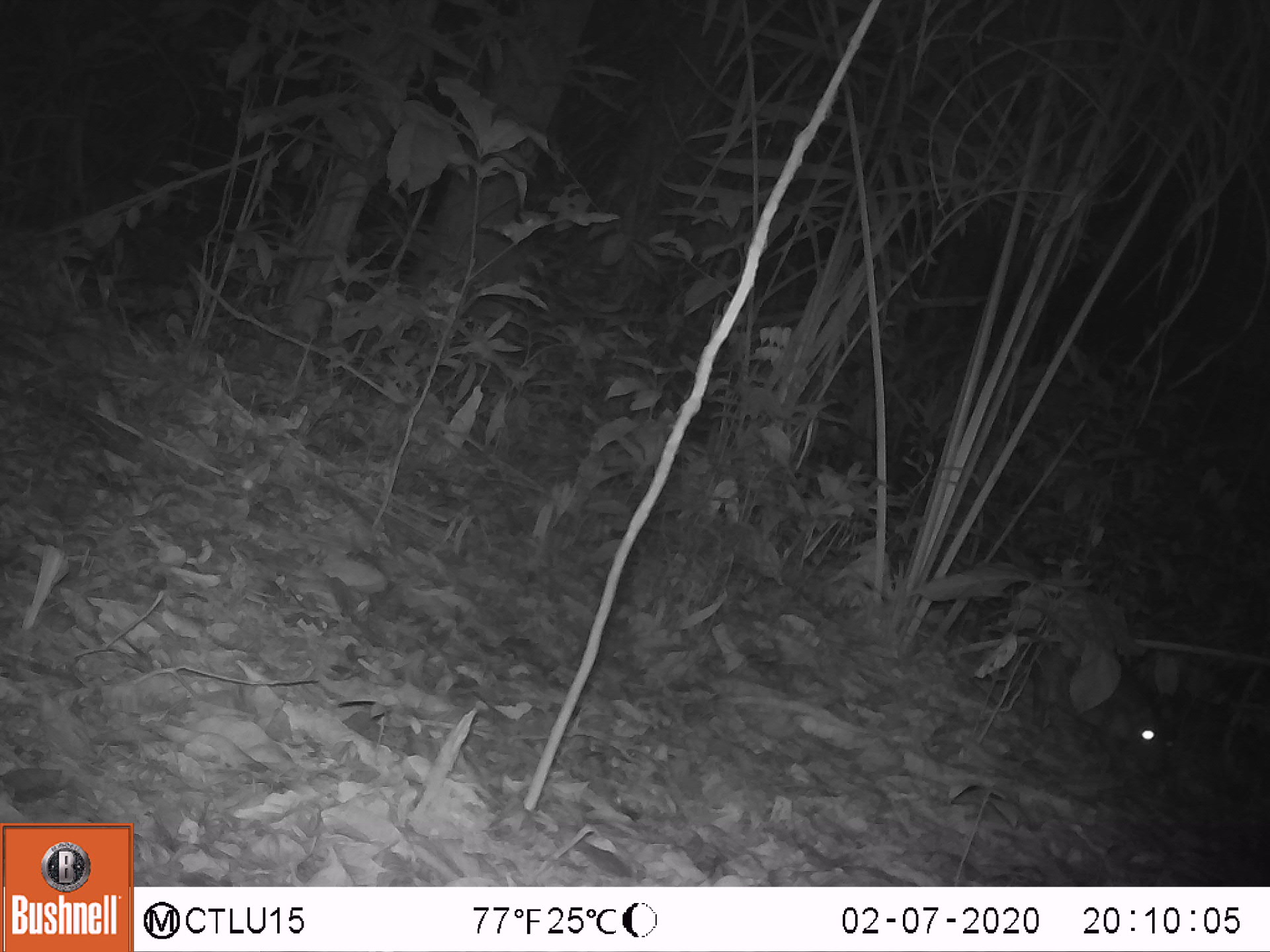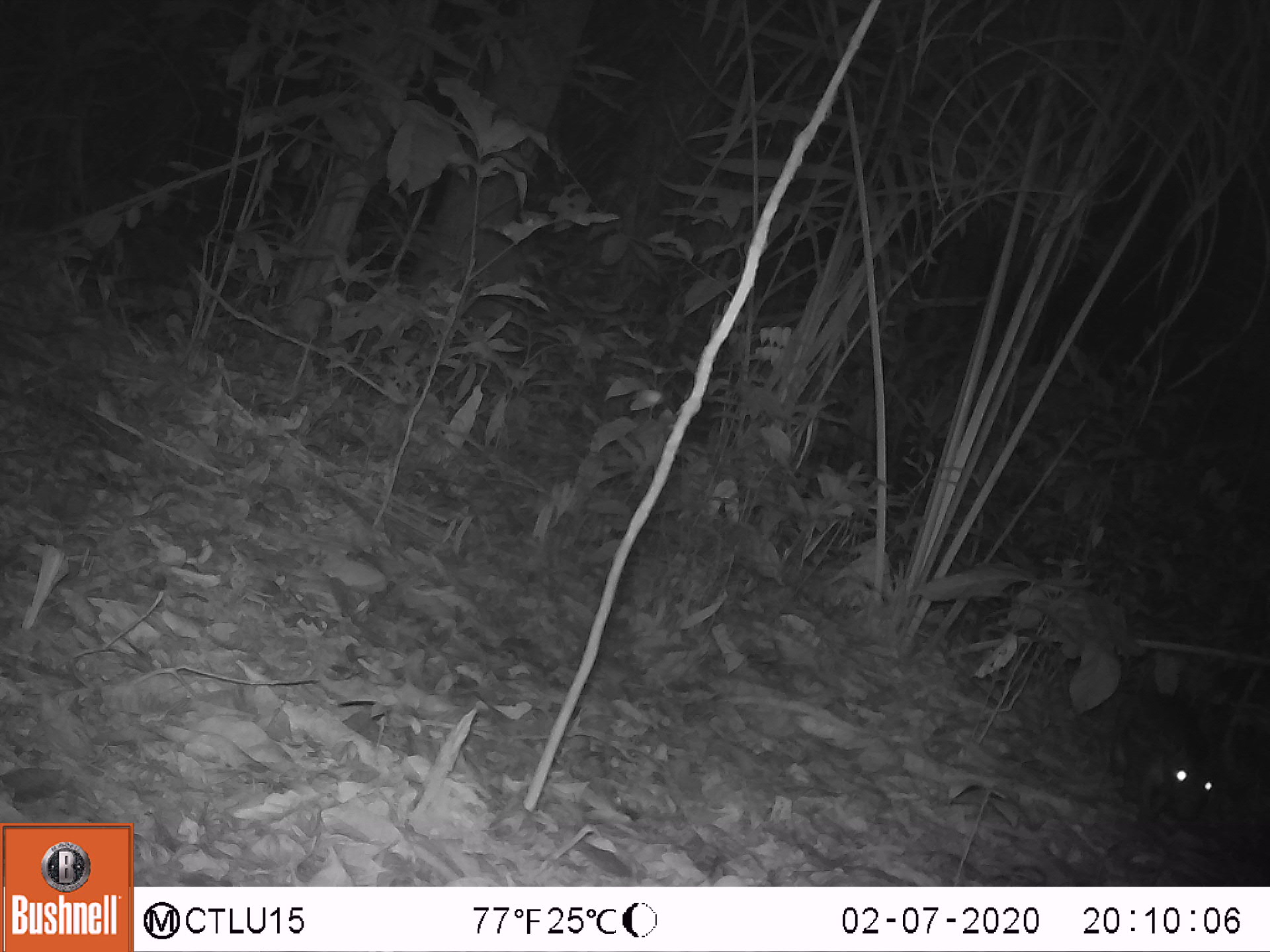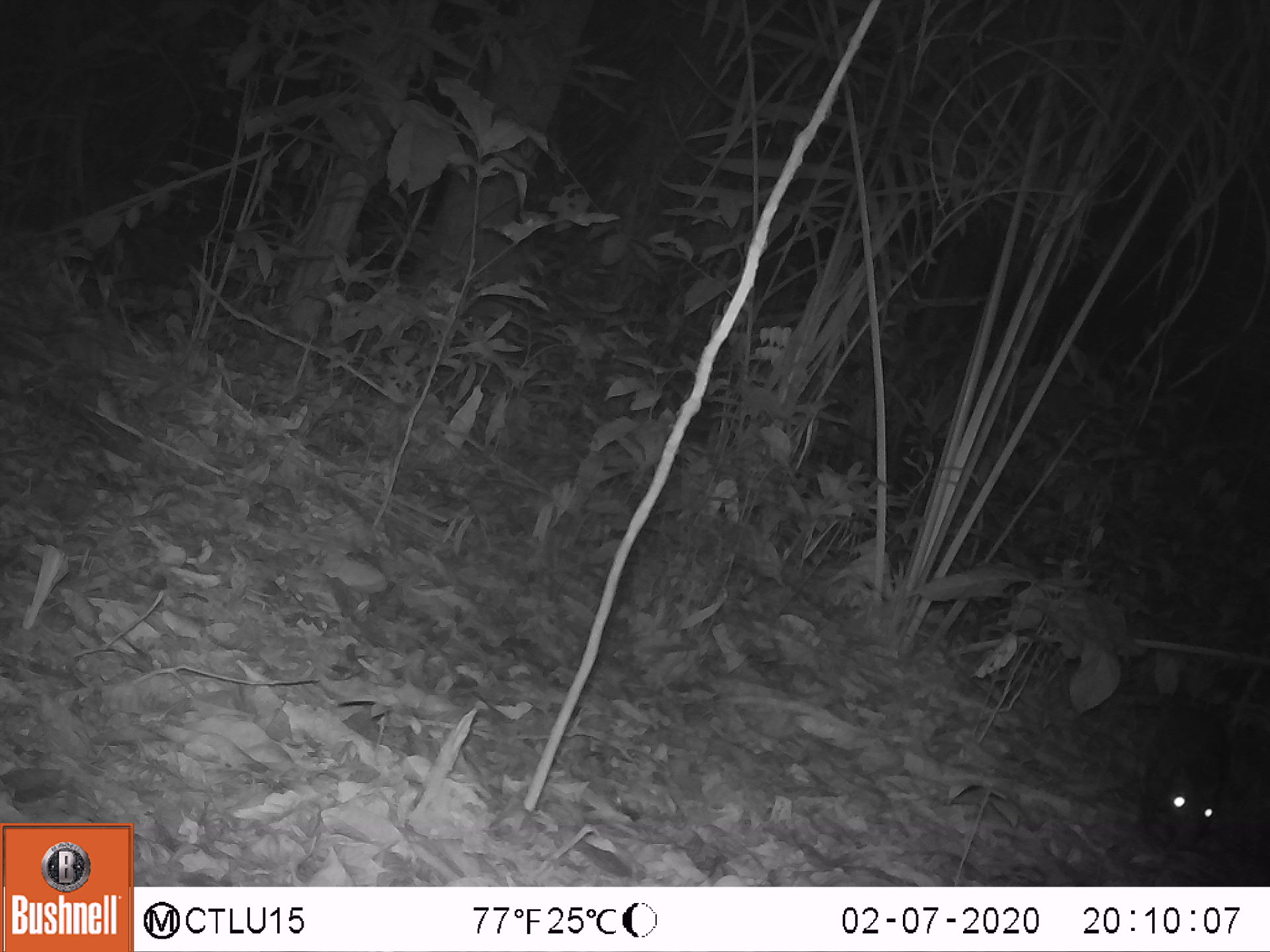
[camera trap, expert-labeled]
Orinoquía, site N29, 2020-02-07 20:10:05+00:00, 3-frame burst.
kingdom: Animalia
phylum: Chordata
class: Mammalia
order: Rodentia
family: Cuniculidae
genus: Cuniculus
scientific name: Cuniculus paca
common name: spotted paca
Spotted paca (Cuniculus paca).